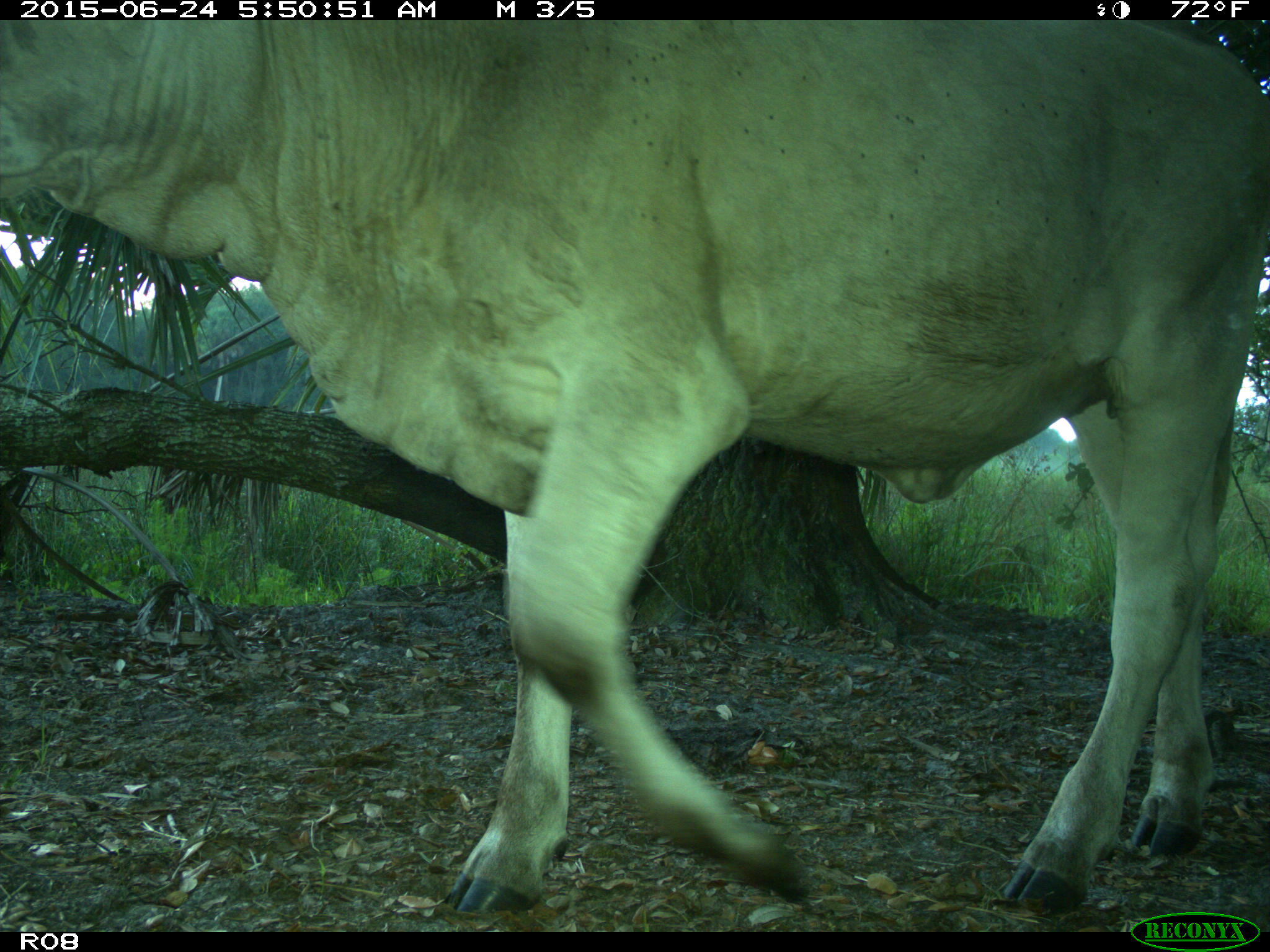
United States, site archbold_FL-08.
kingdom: Animalia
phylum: Chordata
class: Mammalia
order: Artiodactyla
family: Bovidae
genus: Bos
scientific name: Bos taurus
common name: domestic cow